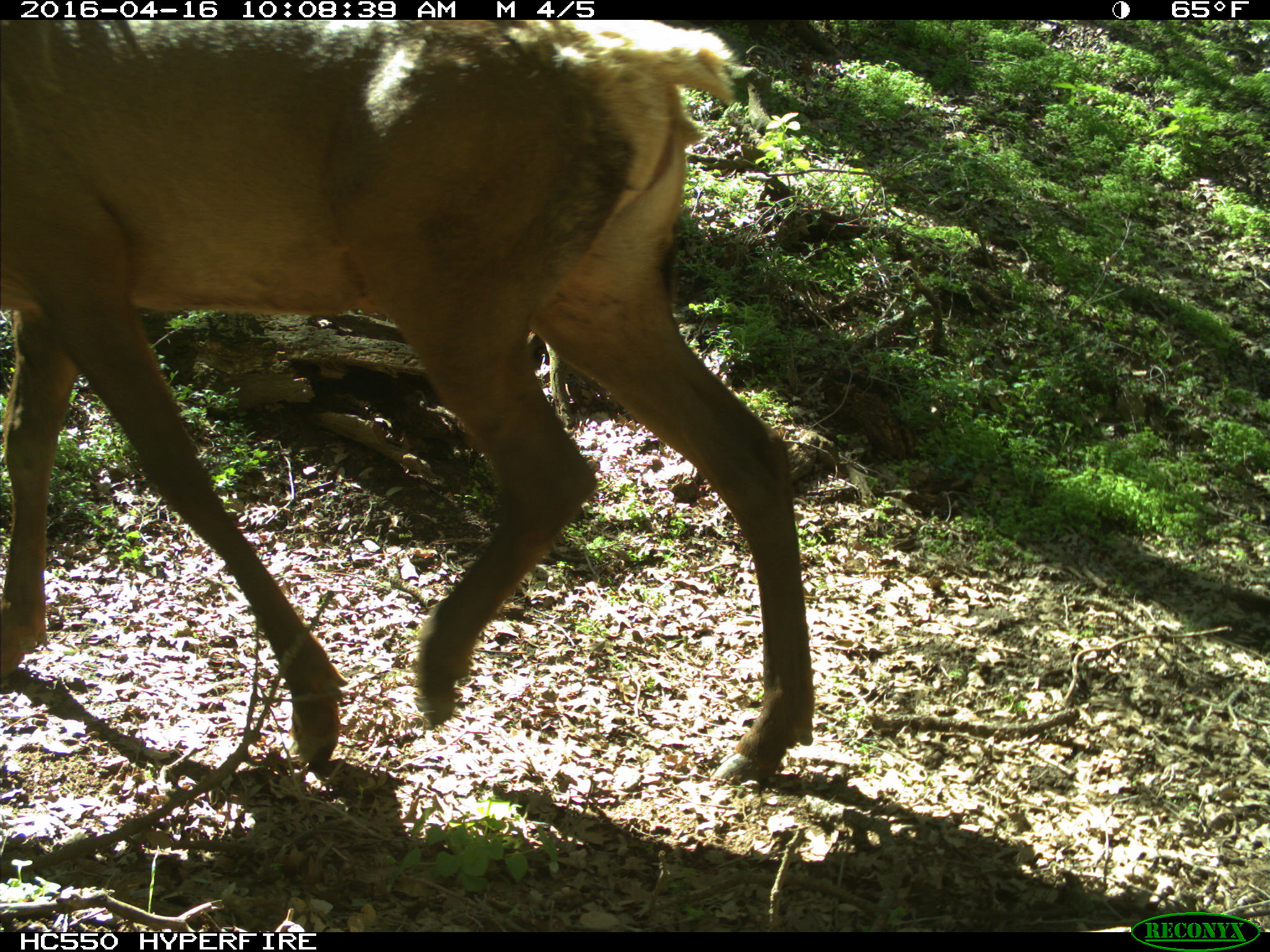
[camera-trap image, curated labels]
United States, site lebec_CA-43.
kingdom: Animalia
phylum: Chordata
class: Mammalia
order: Artiodactyla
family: Cervidae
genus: Cervus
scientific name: Cervus canadensis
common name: elk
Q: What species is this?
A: Cervus canadensis (elk).